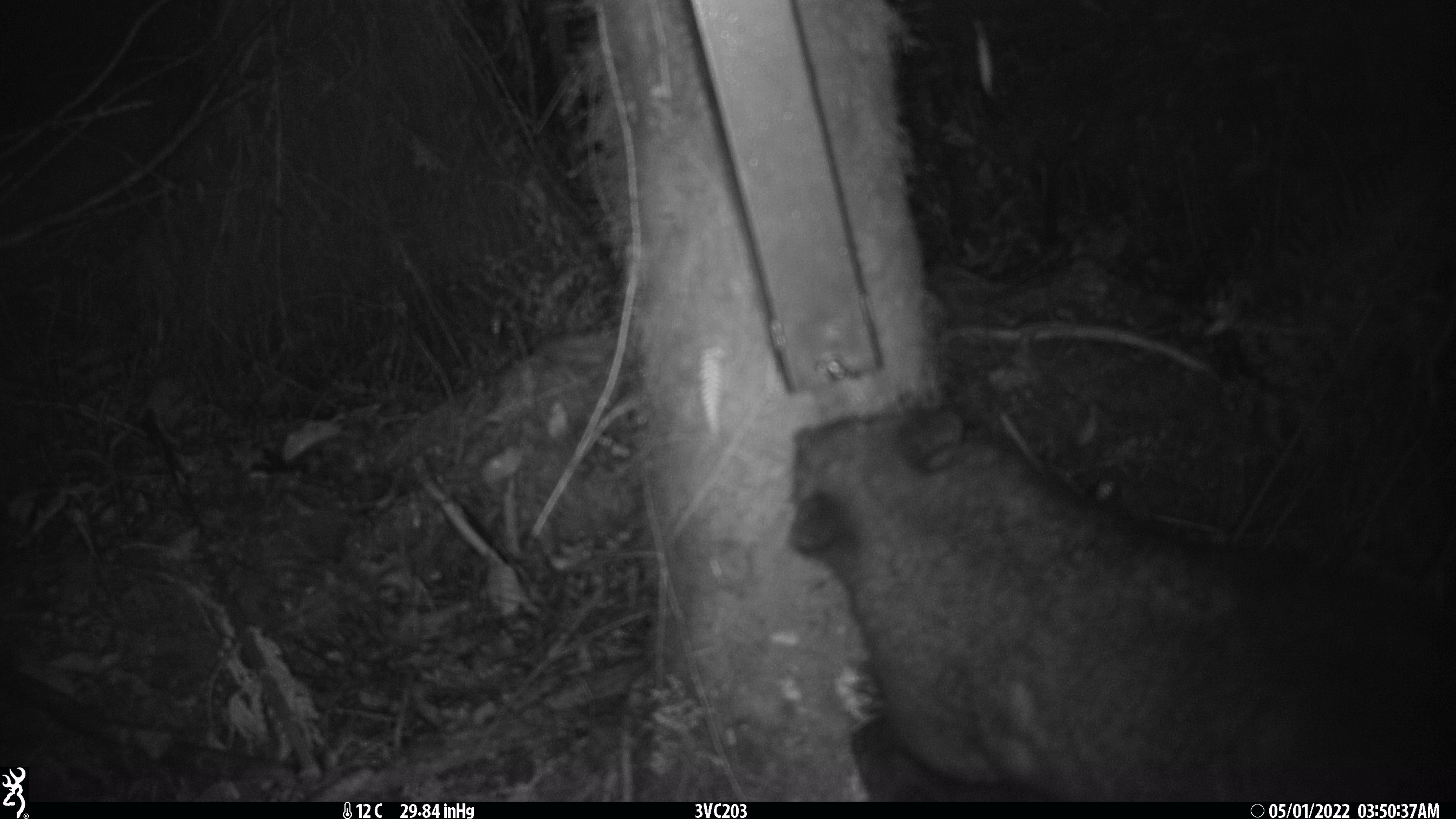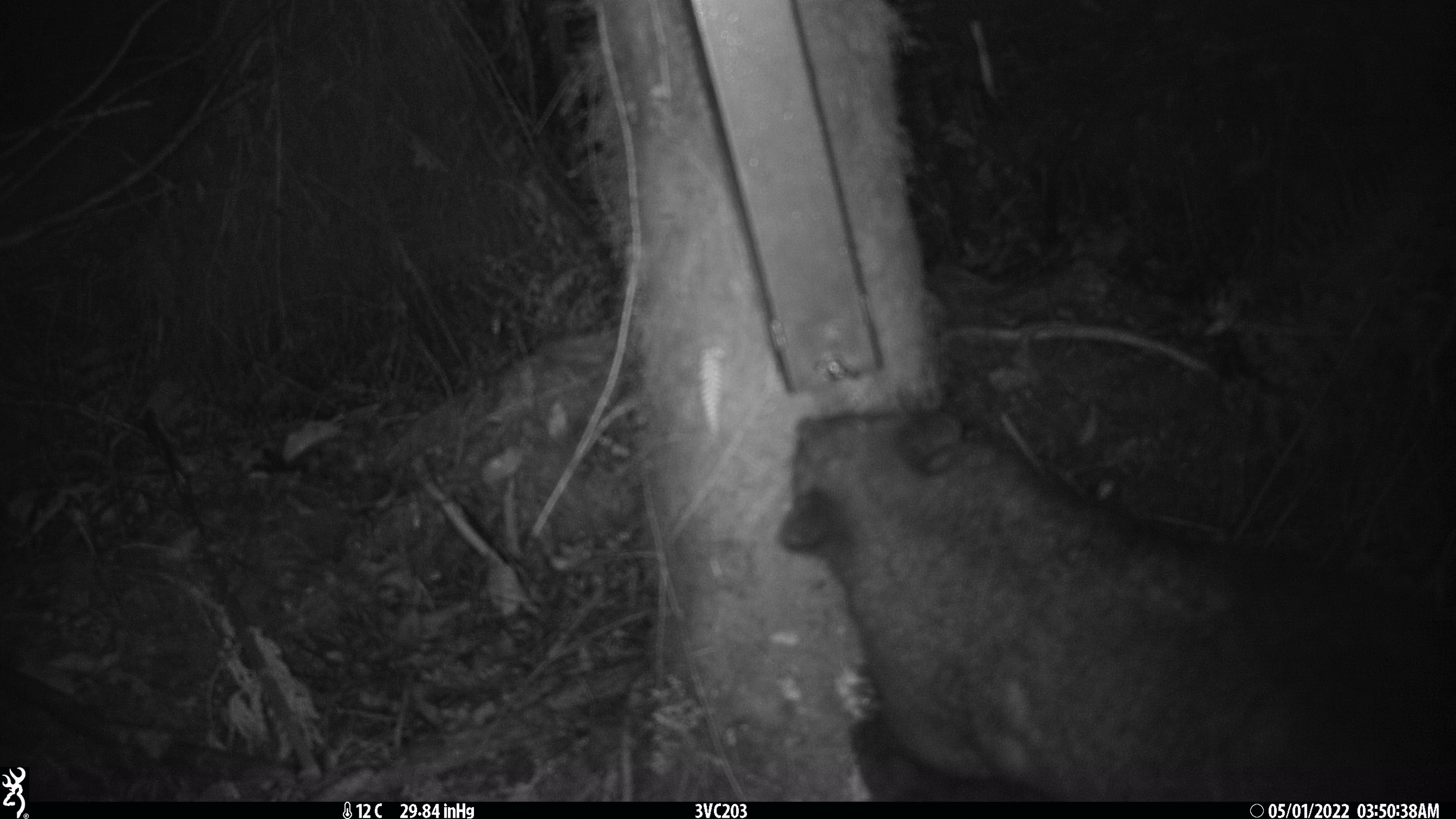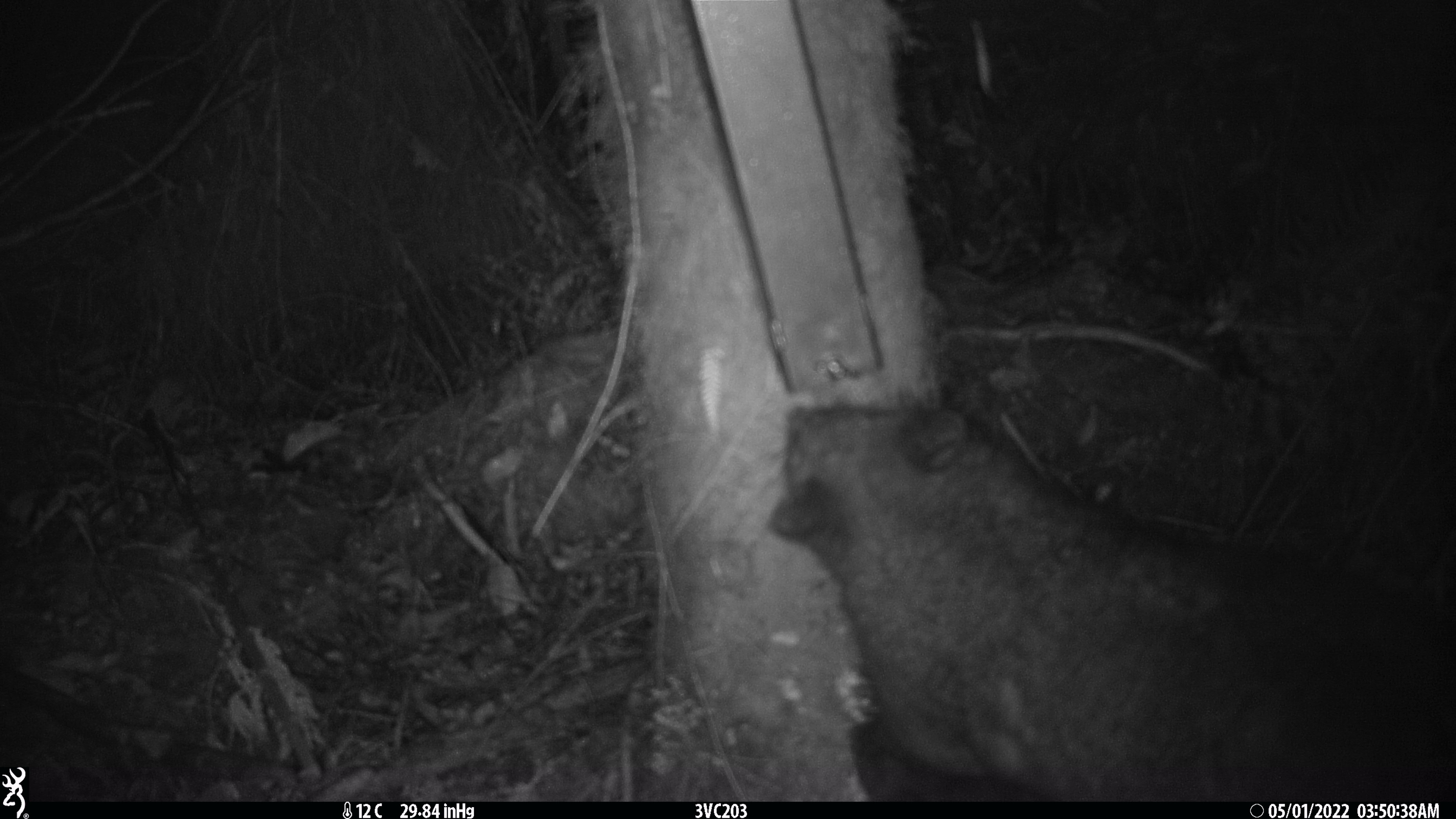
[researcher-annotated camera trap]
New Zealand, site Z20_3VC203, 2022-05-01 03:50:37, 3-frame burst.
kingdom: Animalia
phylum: Chordata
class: Mammalia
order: Diprotodontia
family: Phalangeridae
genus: Trichosurus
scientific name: Trichosurus vulpecula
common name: common brushtail possum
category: possum